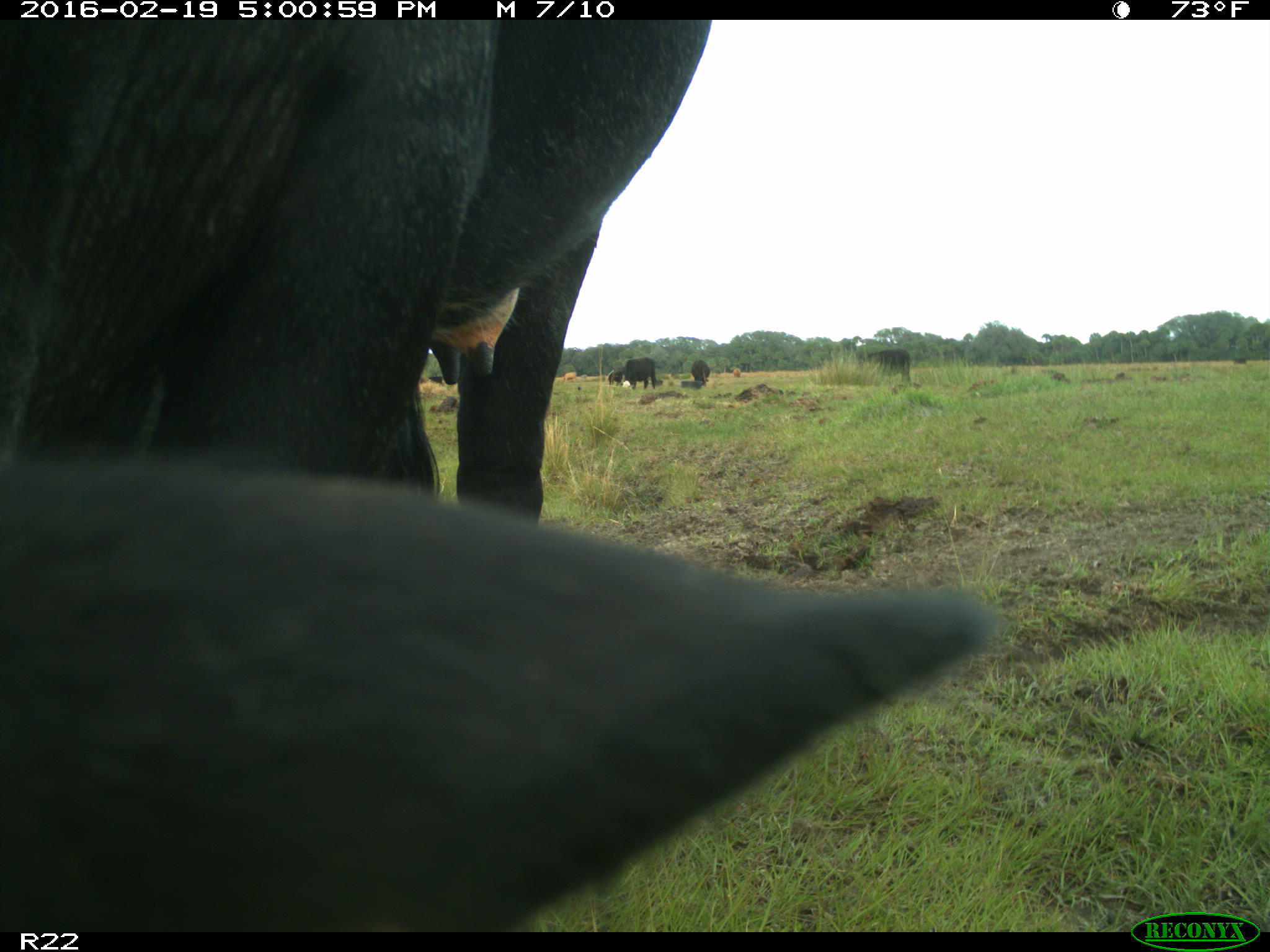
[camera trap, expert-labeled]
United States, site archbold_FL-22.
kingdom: Animalia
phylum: Chordata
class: Mammalia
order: Artiodactyla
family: Bovidae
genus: Bos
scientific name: Bos taurus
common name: domestic cow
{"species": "Bos taurus (domestic cow)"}